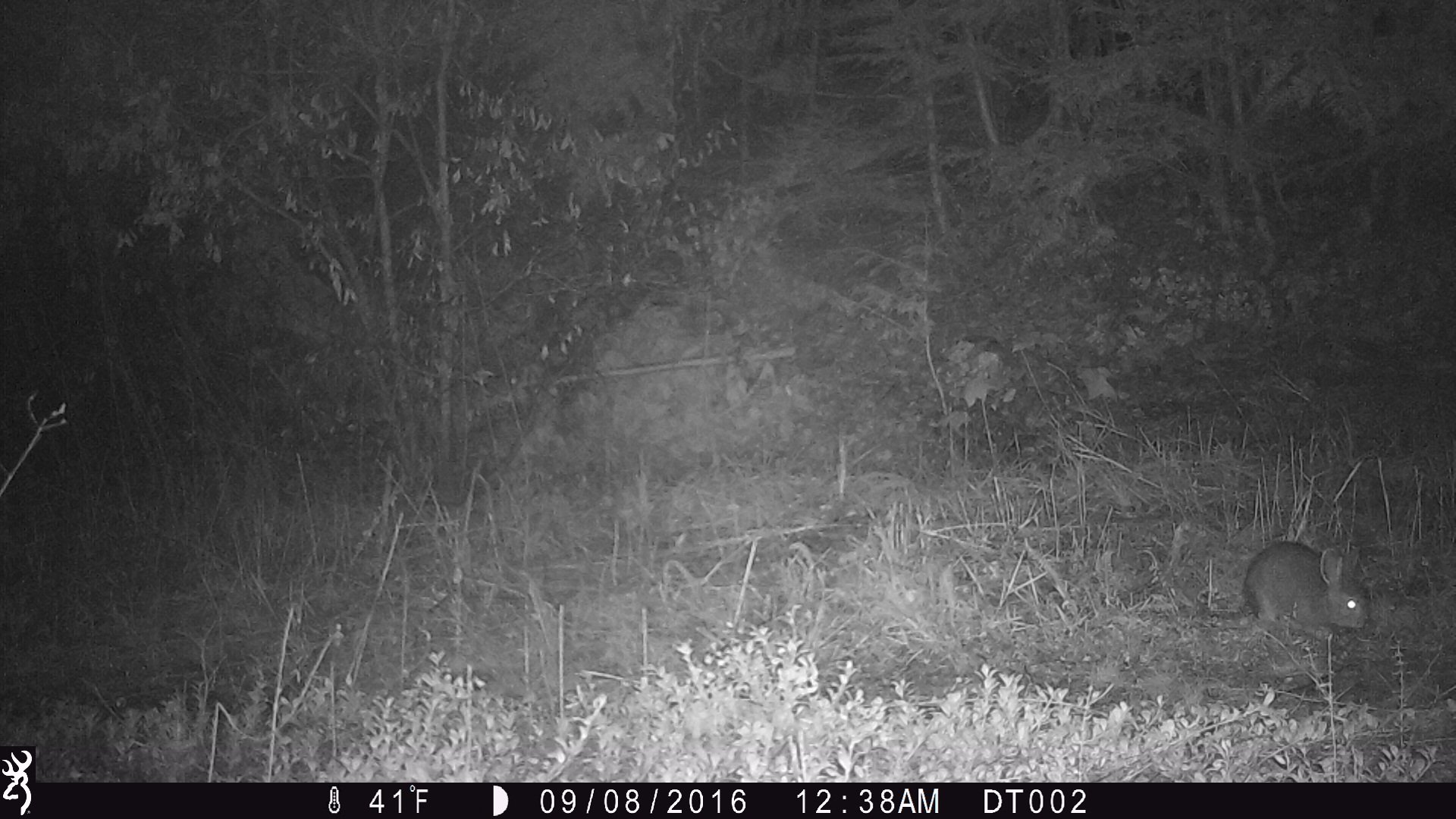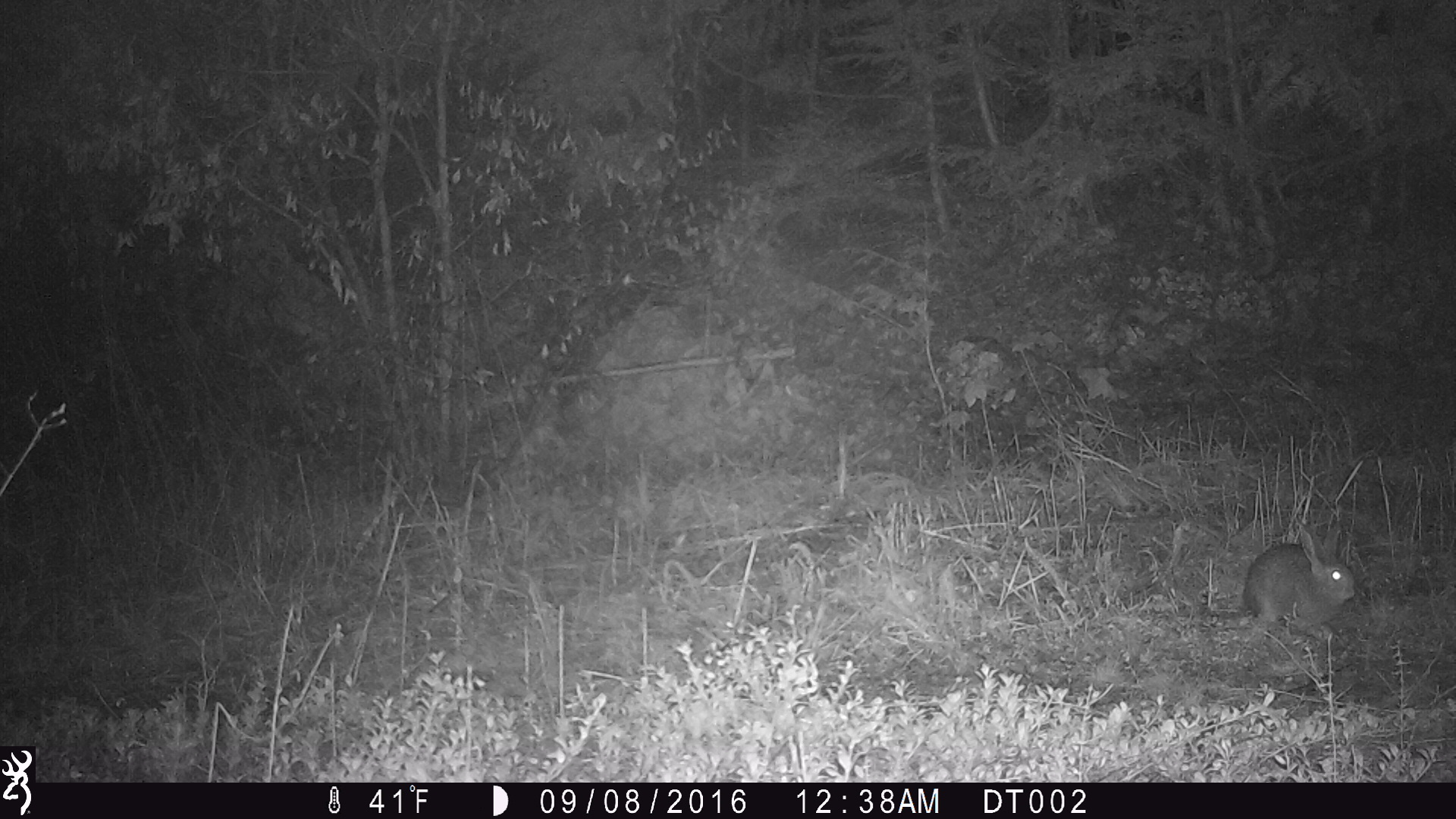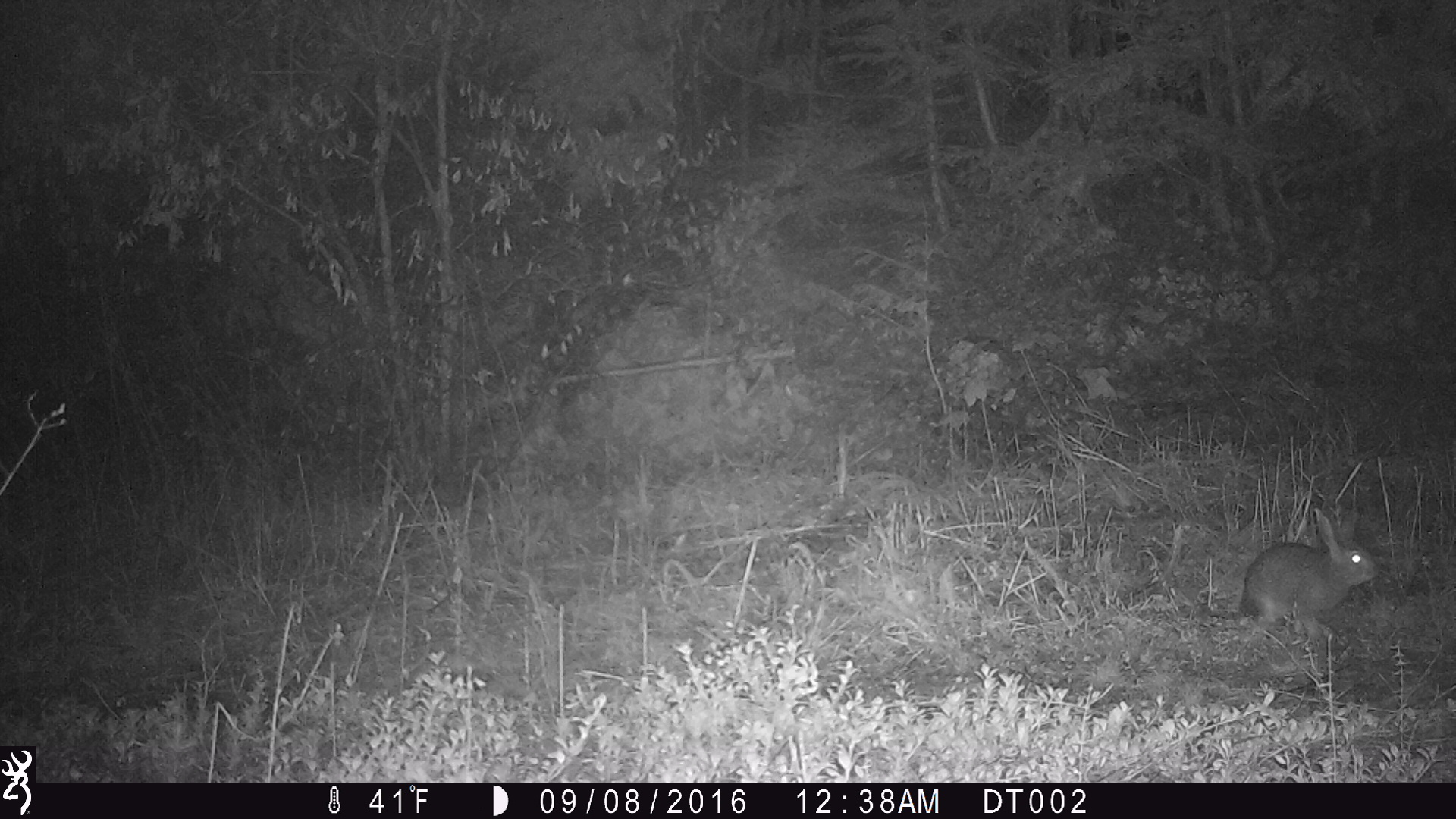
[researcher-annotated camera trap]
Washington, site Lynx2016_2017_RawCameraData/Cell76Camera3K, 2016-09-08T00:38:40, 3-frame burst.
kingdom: Animalia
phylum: Chordata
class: Mammalia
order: Lagomorpha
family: Leporidae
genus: Lepus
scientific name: Lepus americanus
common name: snowshoe hare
Lepus americanus (snowshoe hare). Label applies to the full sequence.